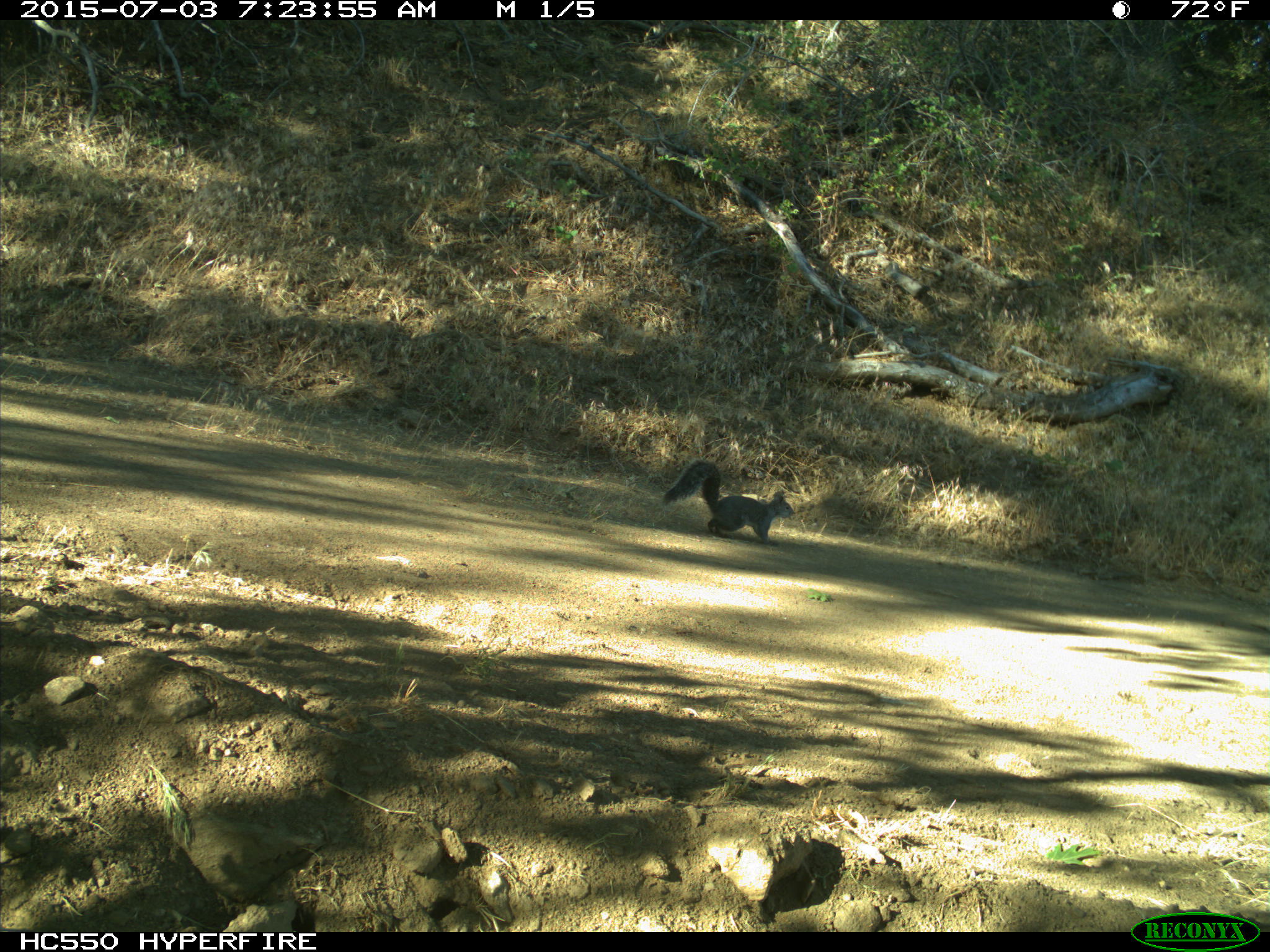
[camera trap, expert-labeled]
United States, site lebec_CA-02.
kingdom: Animalia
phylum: Chordata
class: Mammalia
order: Rodentia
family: Sciuridae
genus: Sciurus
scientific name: Sciurus carolinensis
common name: eastern gray squirrel